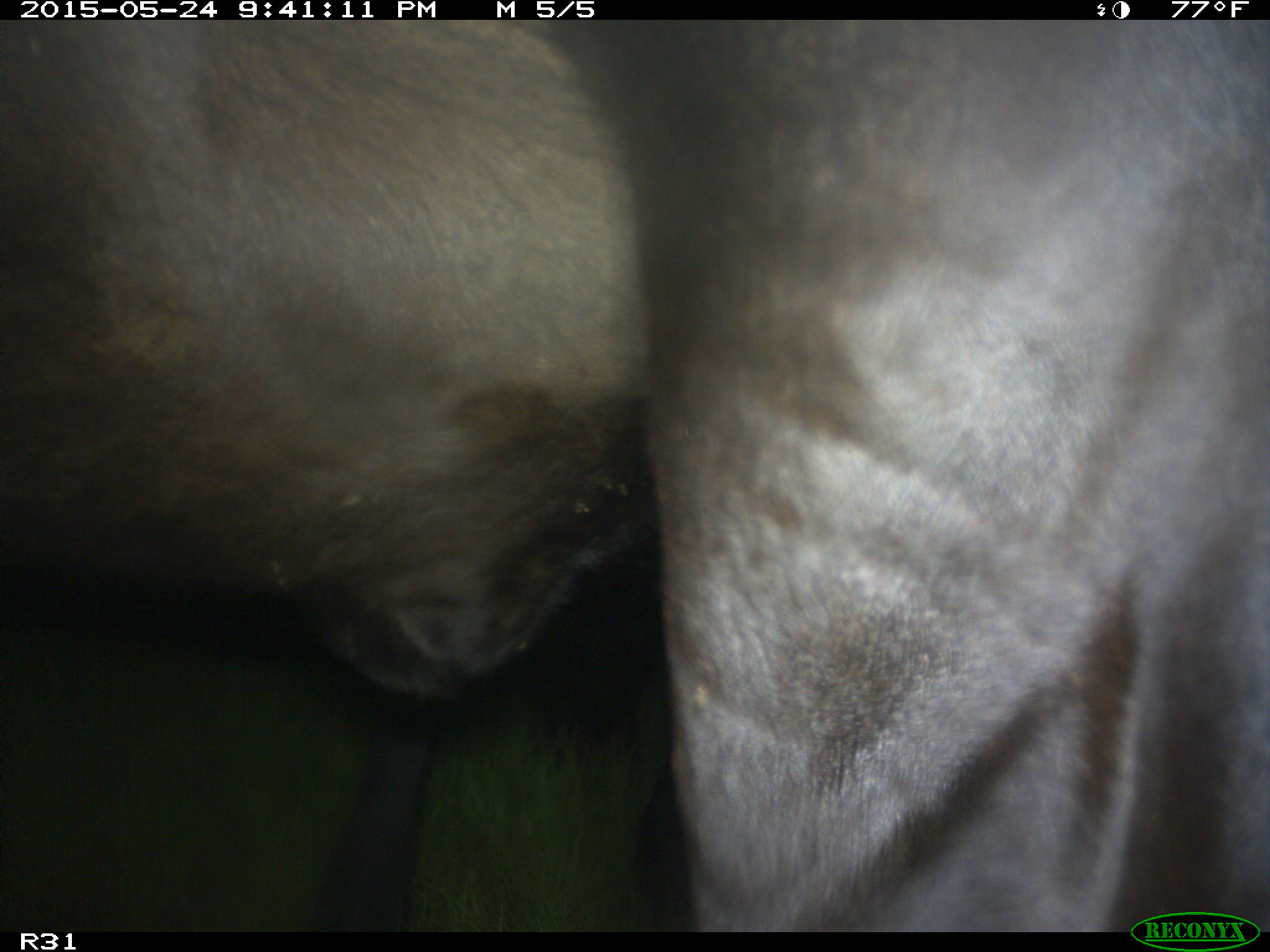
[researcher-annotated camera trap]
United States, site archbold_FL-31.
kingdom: Animalia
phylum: Chordata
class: Mammalia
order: Artiodactyla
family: Bovidae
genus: Bos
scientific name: Bos taurus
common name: domestic cow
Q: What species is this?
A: Bos taurus (domestic cow).